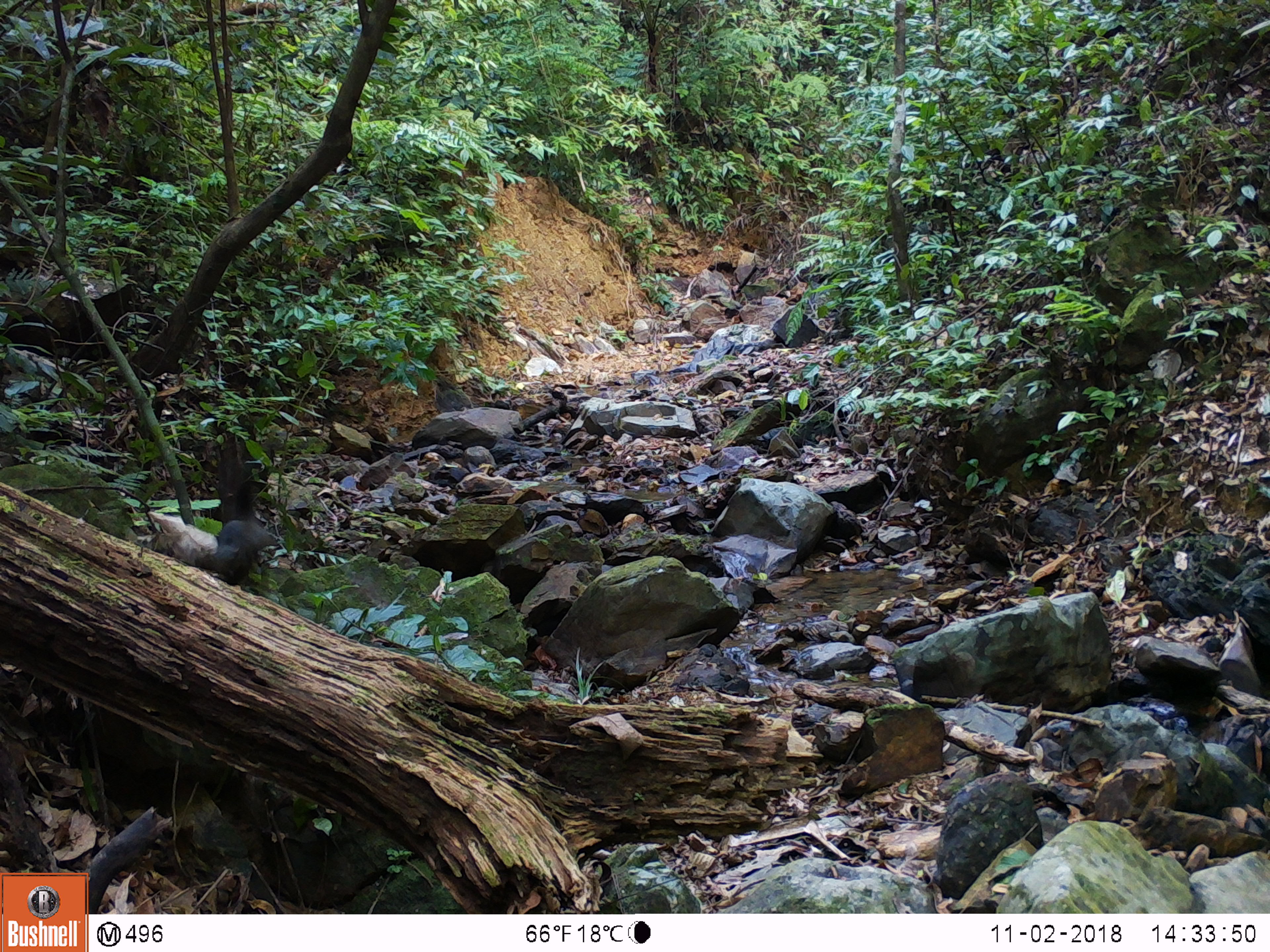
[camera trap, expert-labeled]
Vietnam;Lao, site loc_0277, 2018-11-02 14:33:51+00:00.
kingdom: Animalia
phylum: Chordata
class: Mammalia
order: Rodentia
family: Sciuridae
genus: Sciurus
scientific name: Sciurus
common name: squirrel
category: unidentified squirrel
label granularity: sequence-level